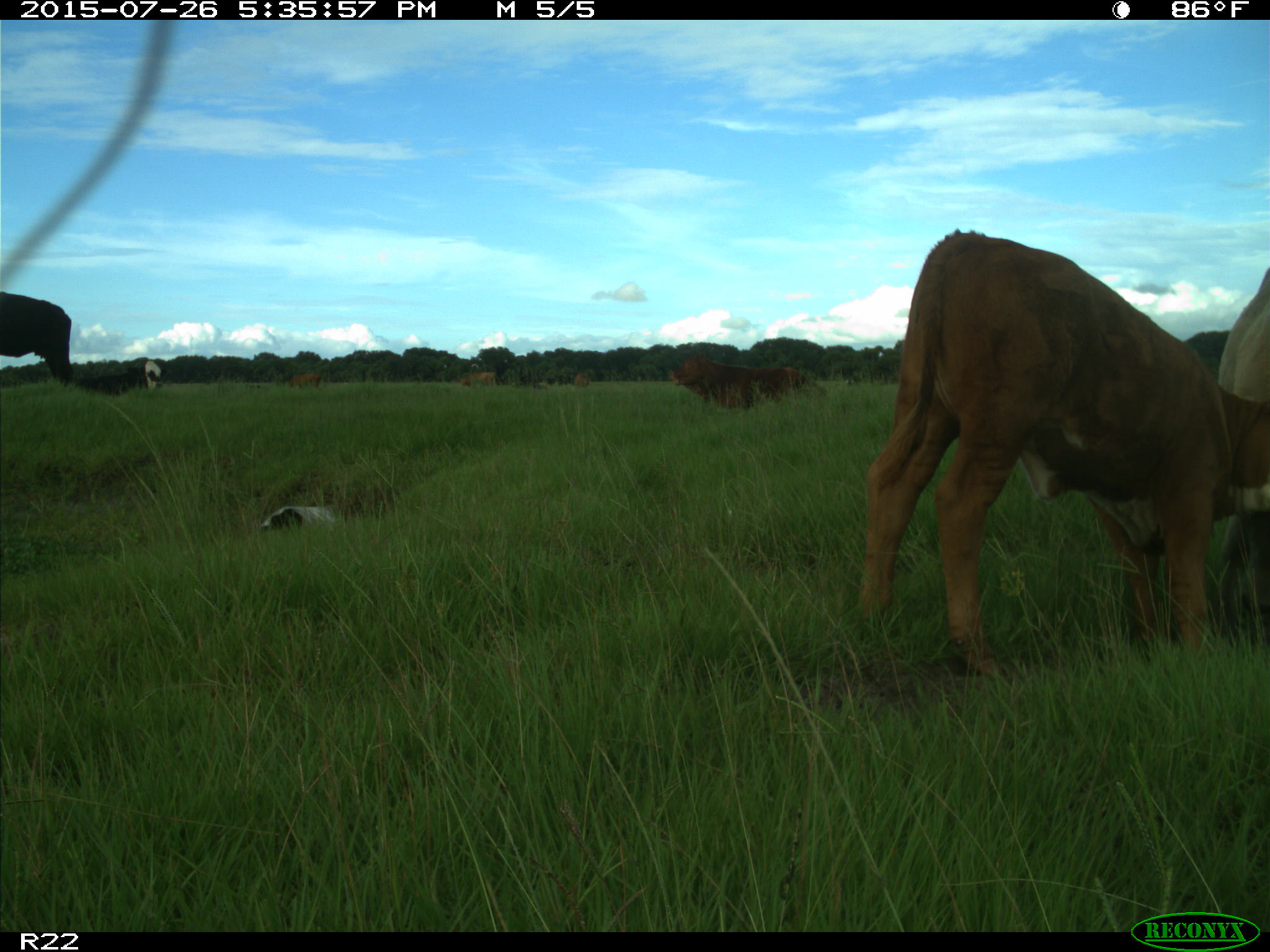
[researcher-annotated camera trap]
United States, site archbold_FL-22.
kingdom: Animalia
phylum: Chordata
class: Mammalia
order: Artiodactyla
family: Bovidae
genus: Bos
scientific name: Bos taurus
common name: domestic cow